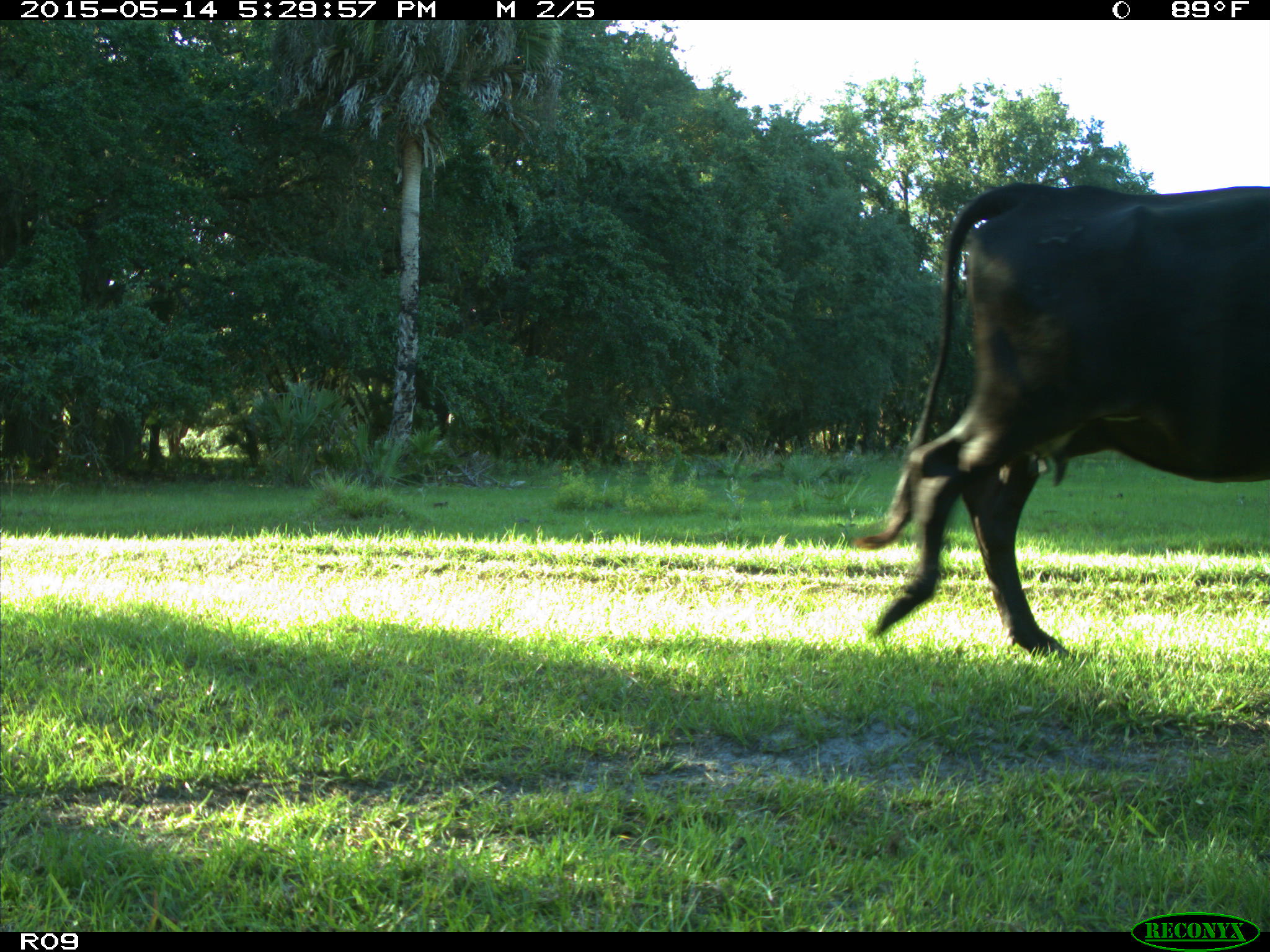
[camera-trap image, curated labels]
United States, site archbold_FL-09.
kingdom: Animalia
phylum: Chordata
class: Mammalia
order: Artiodactyla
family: Bovidae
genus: Bos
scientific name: Bos taurus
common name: domestic cow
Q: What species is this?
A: Bos taurus (domestic cow).